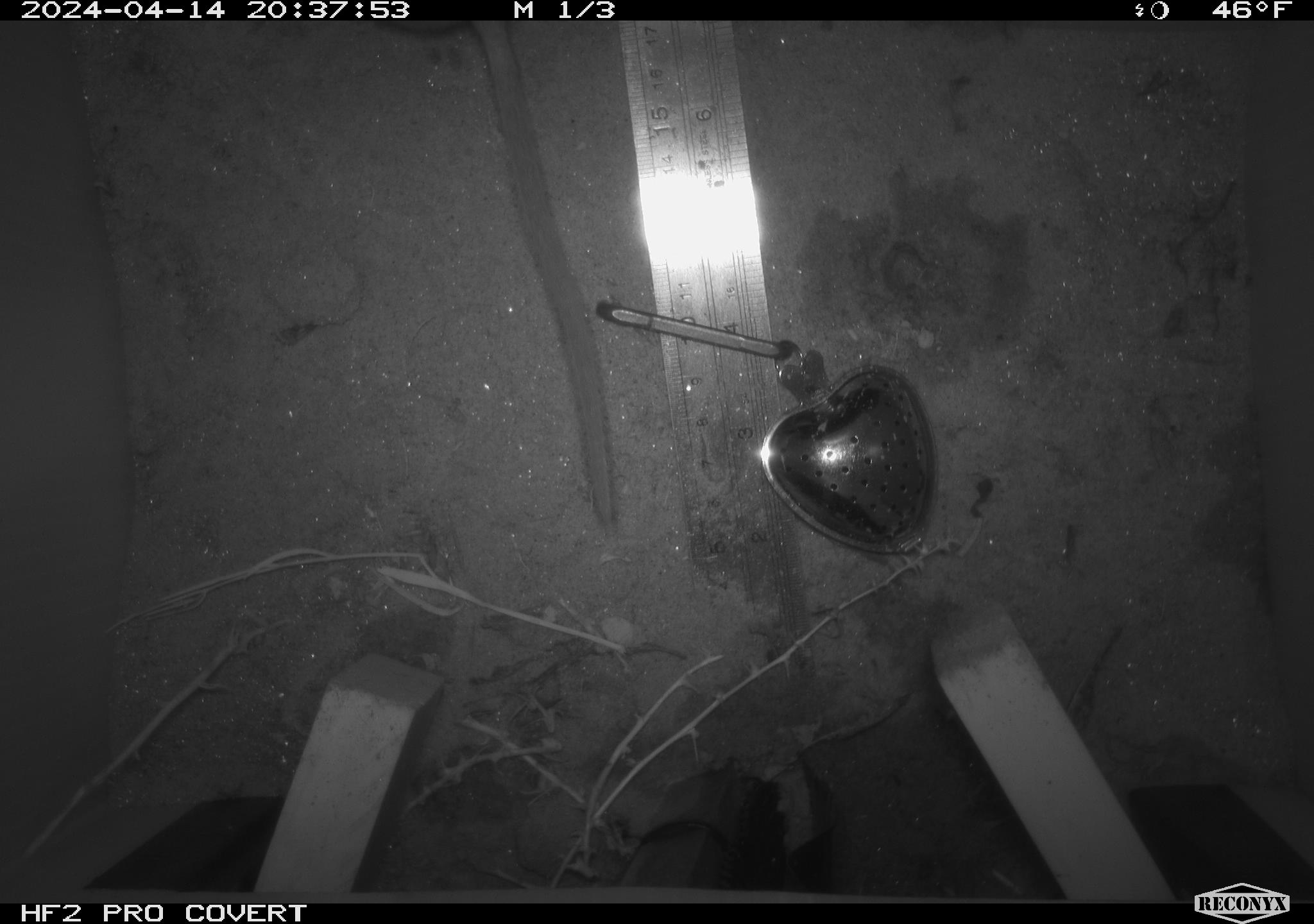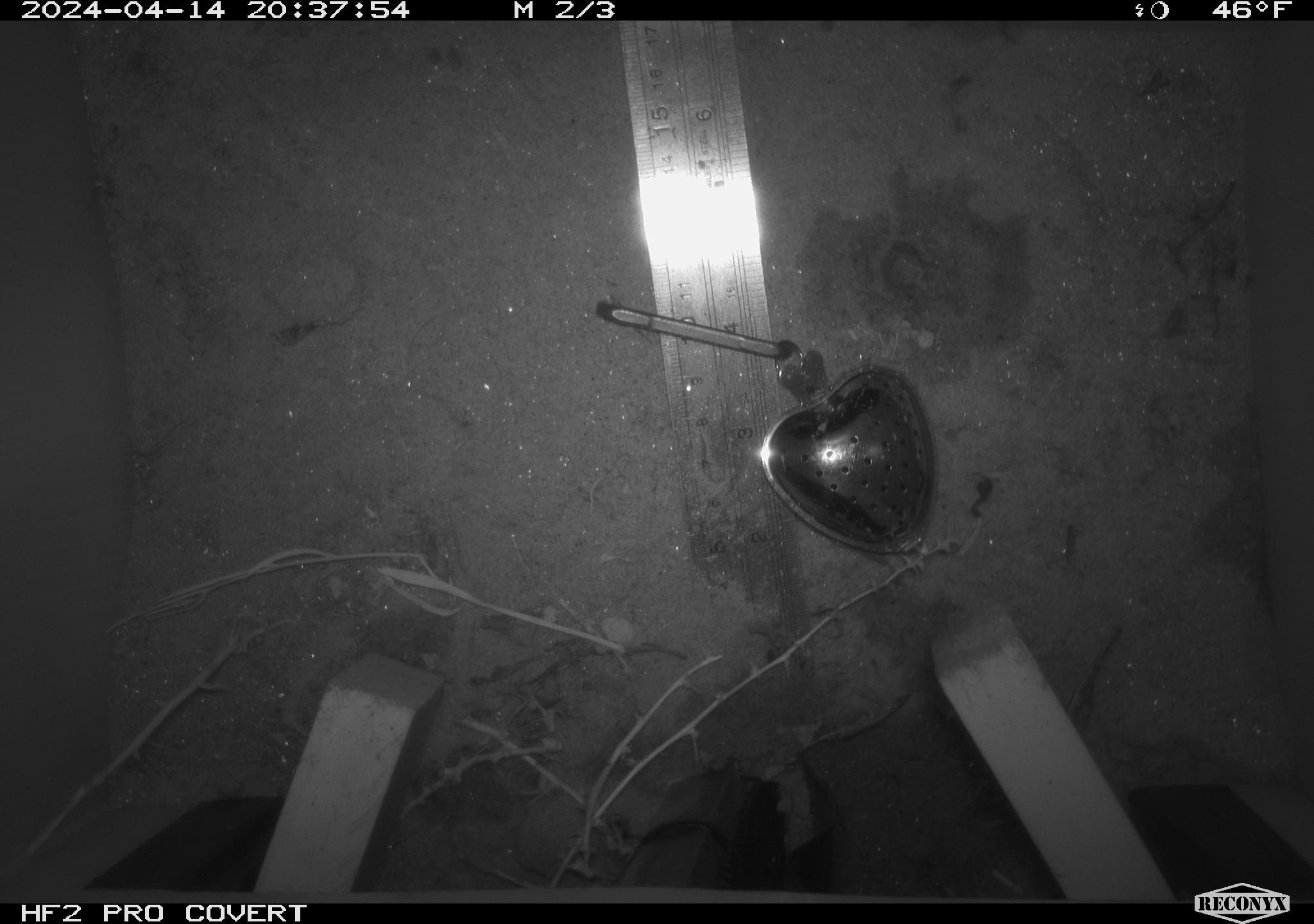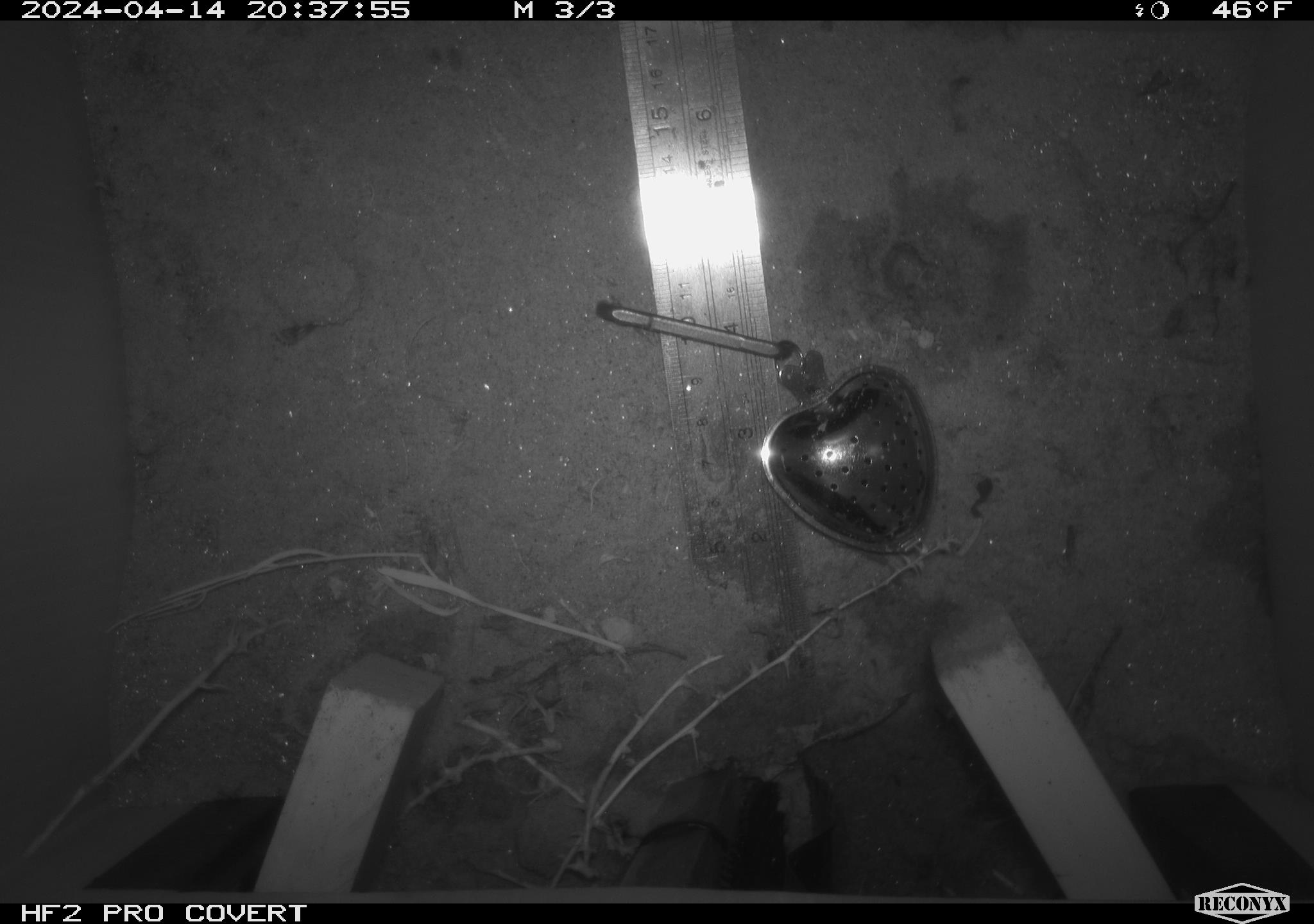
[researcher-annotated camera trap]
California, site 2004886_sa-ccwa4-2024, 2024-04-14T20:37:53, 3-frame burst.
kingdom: Animalia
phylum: Chordata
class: Mammalia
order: Rodentia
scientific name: Rodentia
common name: woodrat or rat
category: woodrat or rat species